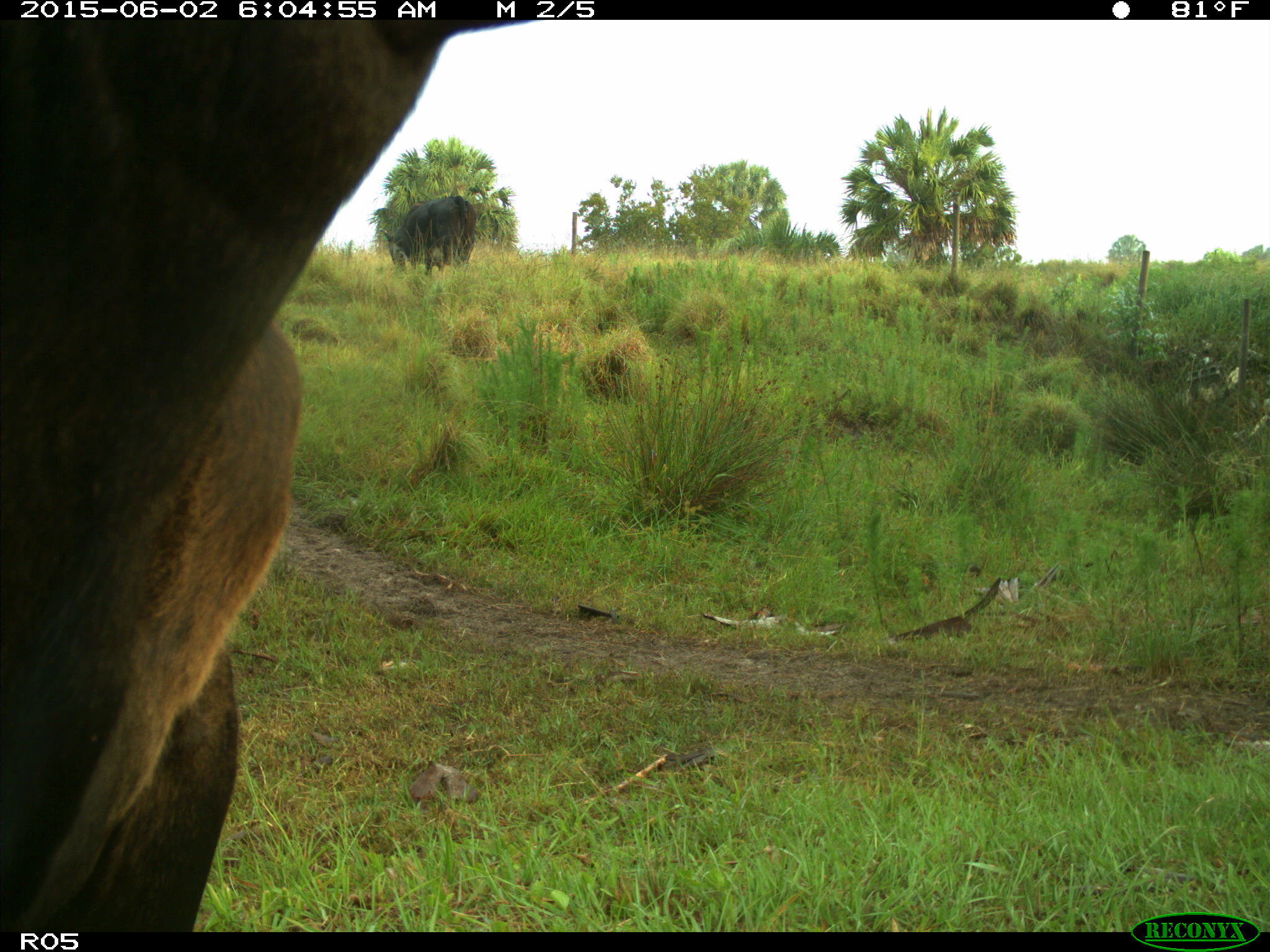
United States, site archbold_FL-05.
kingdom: Animalia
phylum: Chordata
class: Mammalia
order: Artiodactyla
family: Bovidae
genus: Bos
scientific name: Bos taurus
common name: domestic cow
Bos taurus (domestic cow).